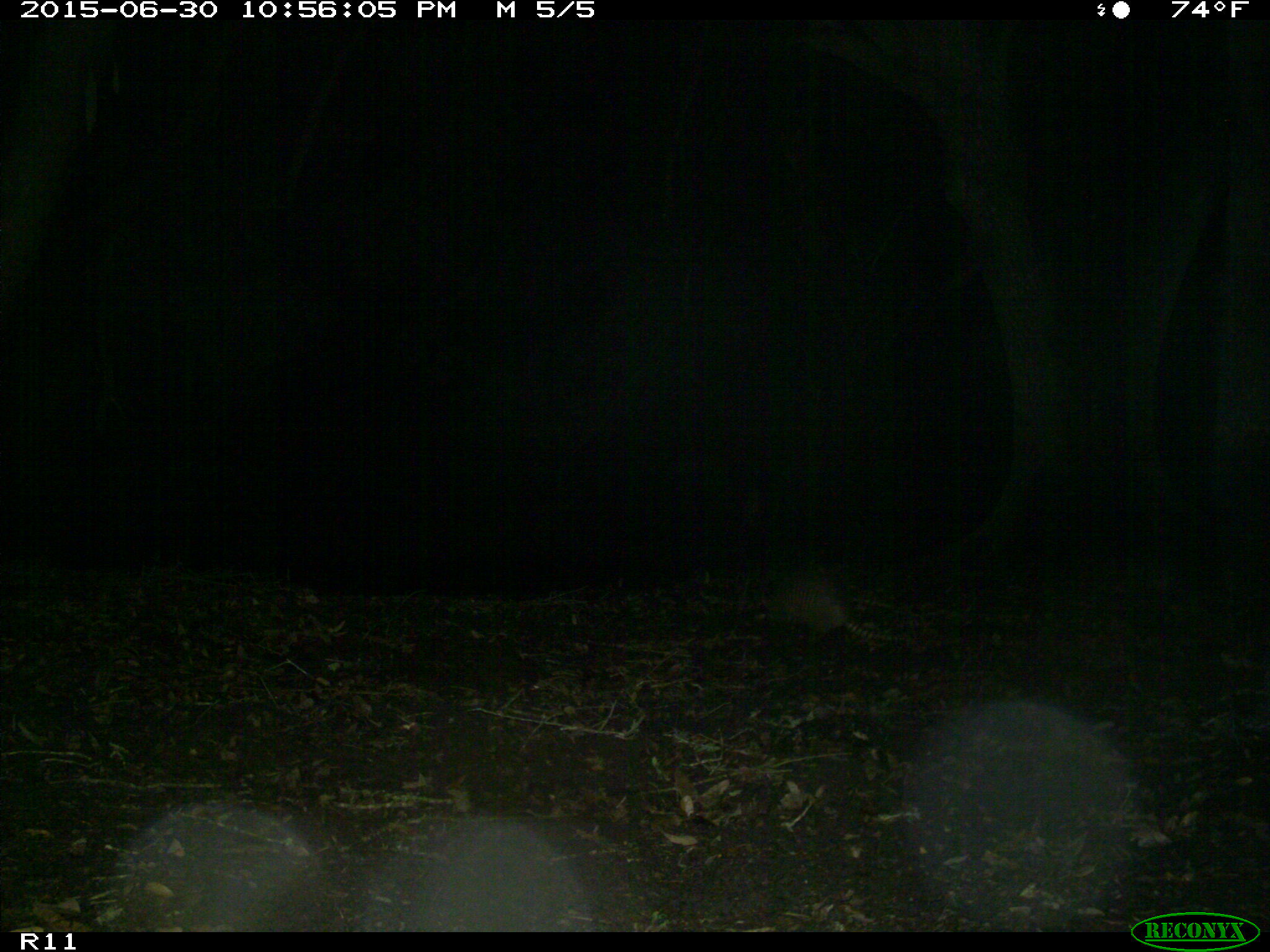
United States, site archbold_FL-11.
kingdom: Animalia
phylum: Chordata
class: Mammalia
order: Cingulata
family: Dasypodidae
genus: Dasypus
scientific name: Dasypus novemcinctus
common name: nine-banded armadillo